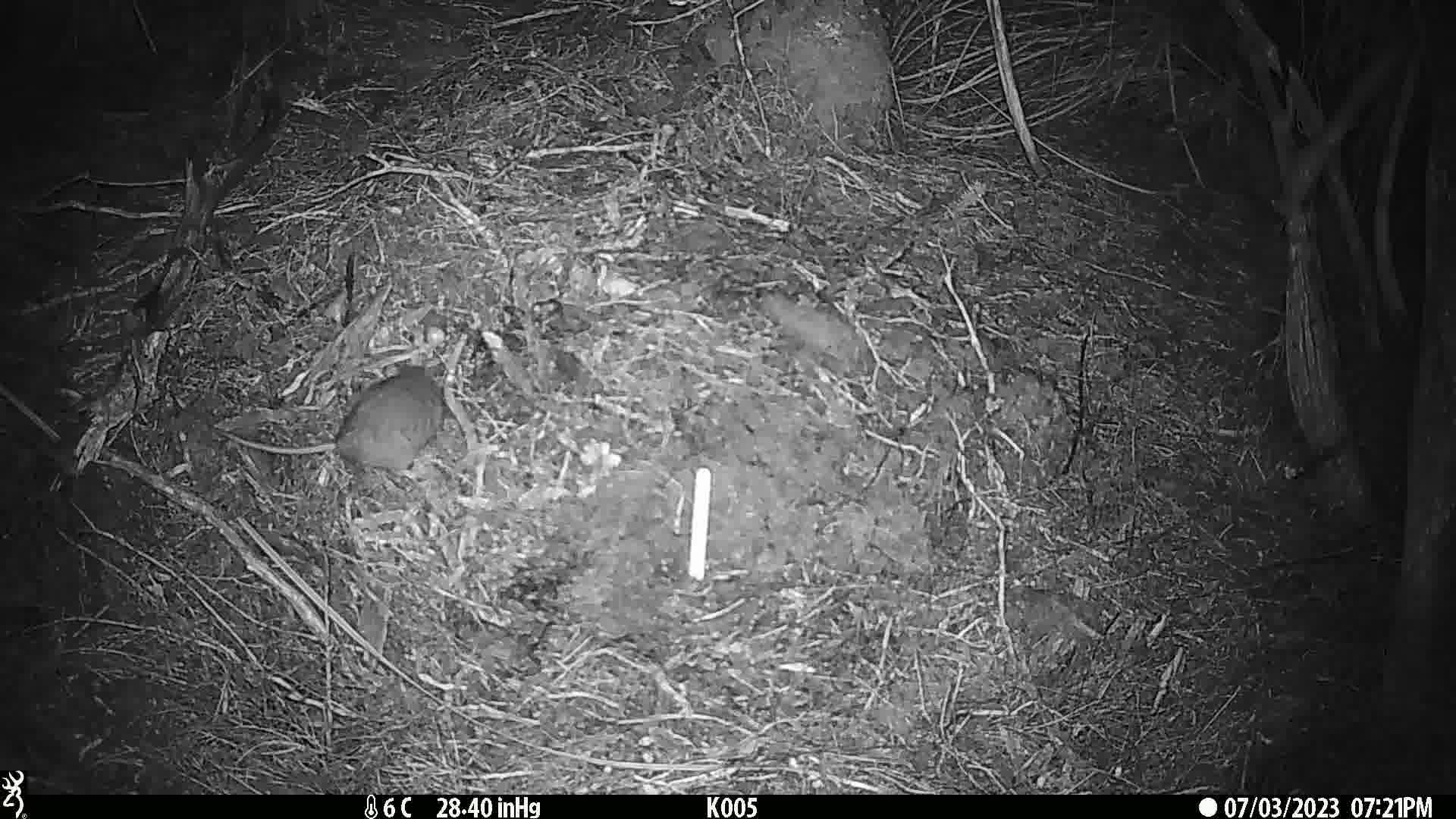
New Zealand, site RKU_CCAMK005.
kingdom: Animalia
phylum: Chordata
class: Mammalia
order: Rodentia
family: Muridae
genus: Rattus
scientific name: Rattus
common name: rat